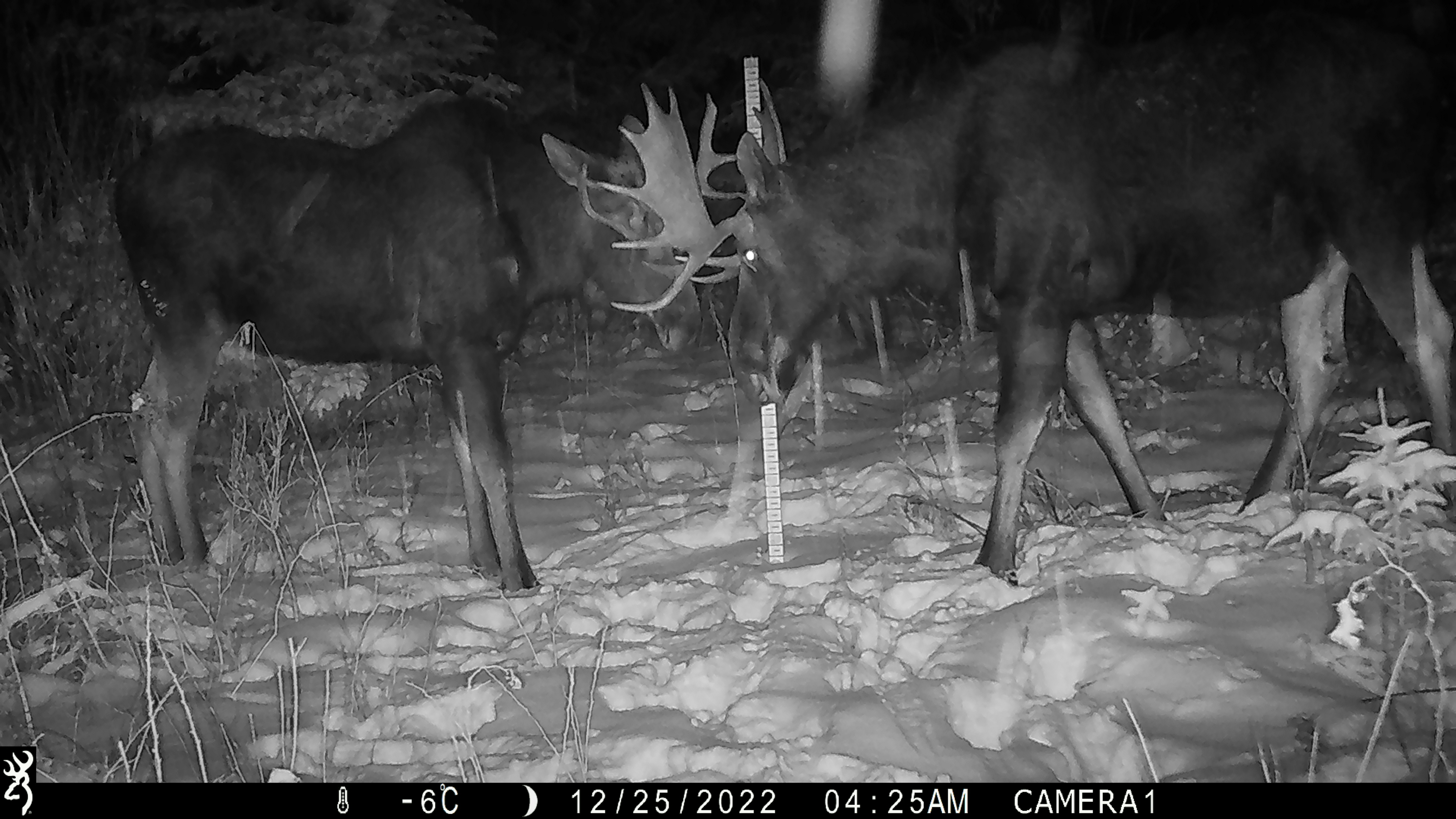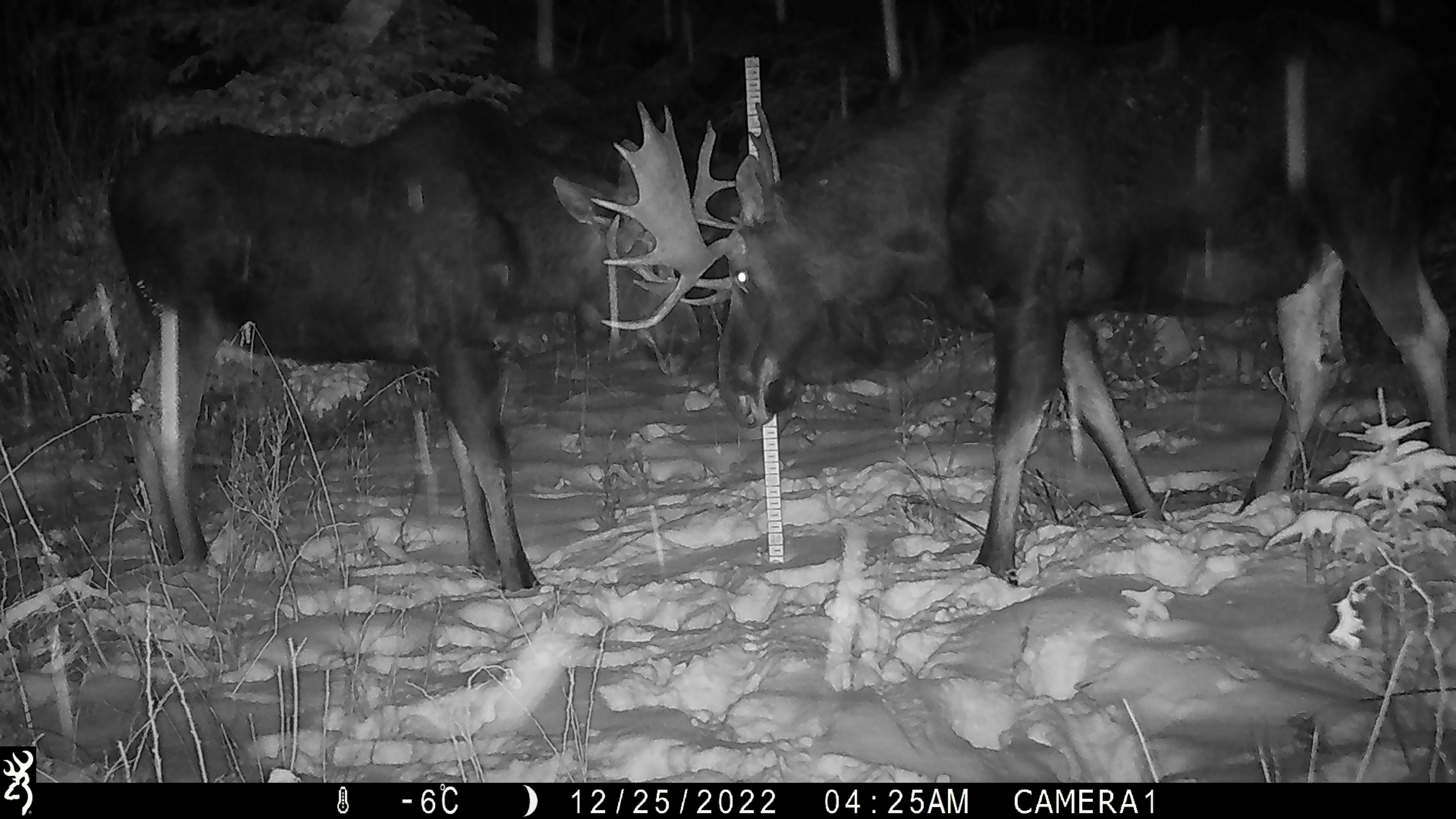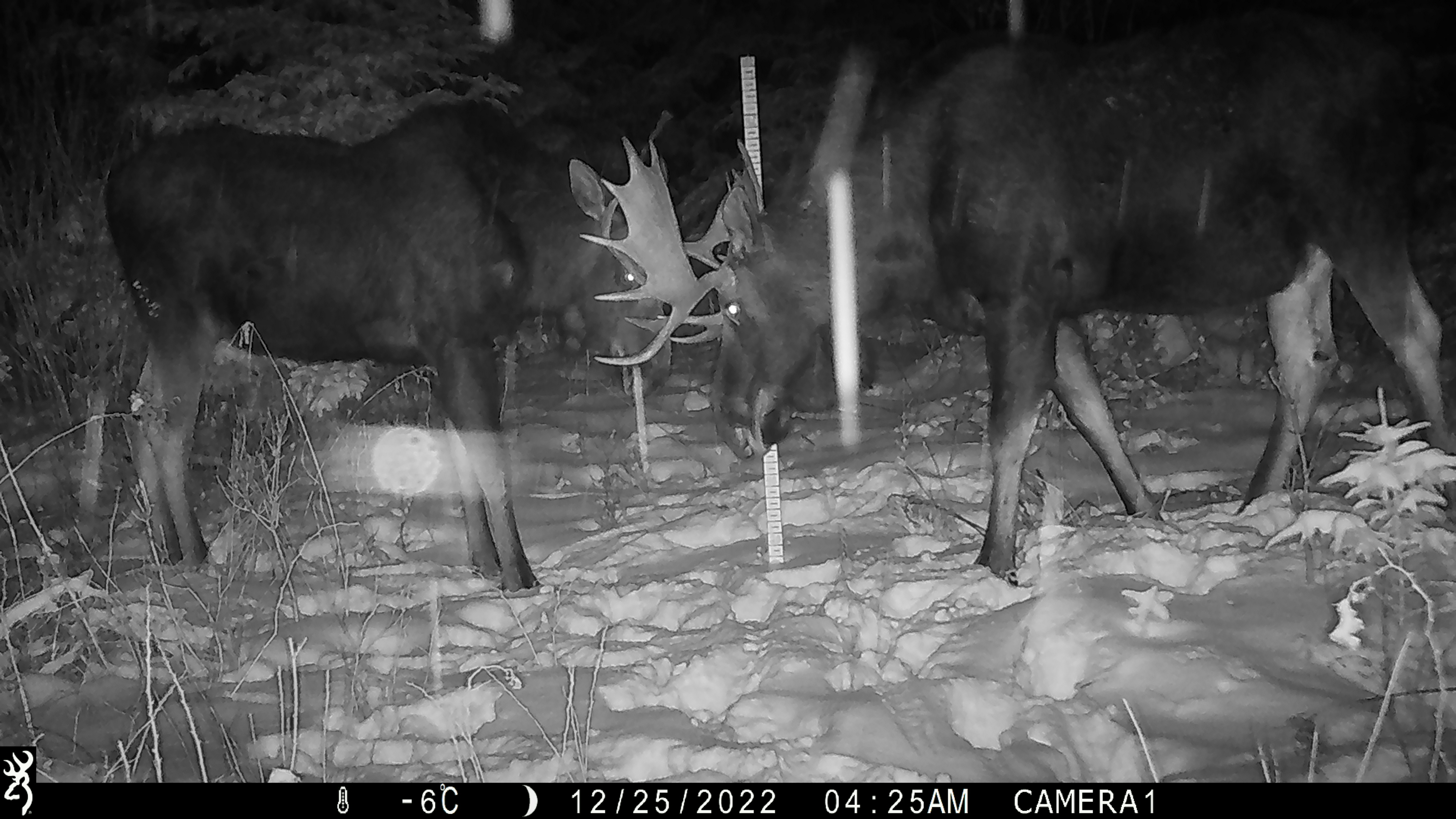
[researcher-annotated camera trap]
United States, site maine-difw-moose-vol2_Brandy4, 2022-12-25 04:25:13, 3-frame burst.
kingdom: Animalia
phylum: Chordata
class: Mammalia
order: Artiodactyla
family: Cervidae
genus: Alces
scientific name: Alces alces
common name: moose